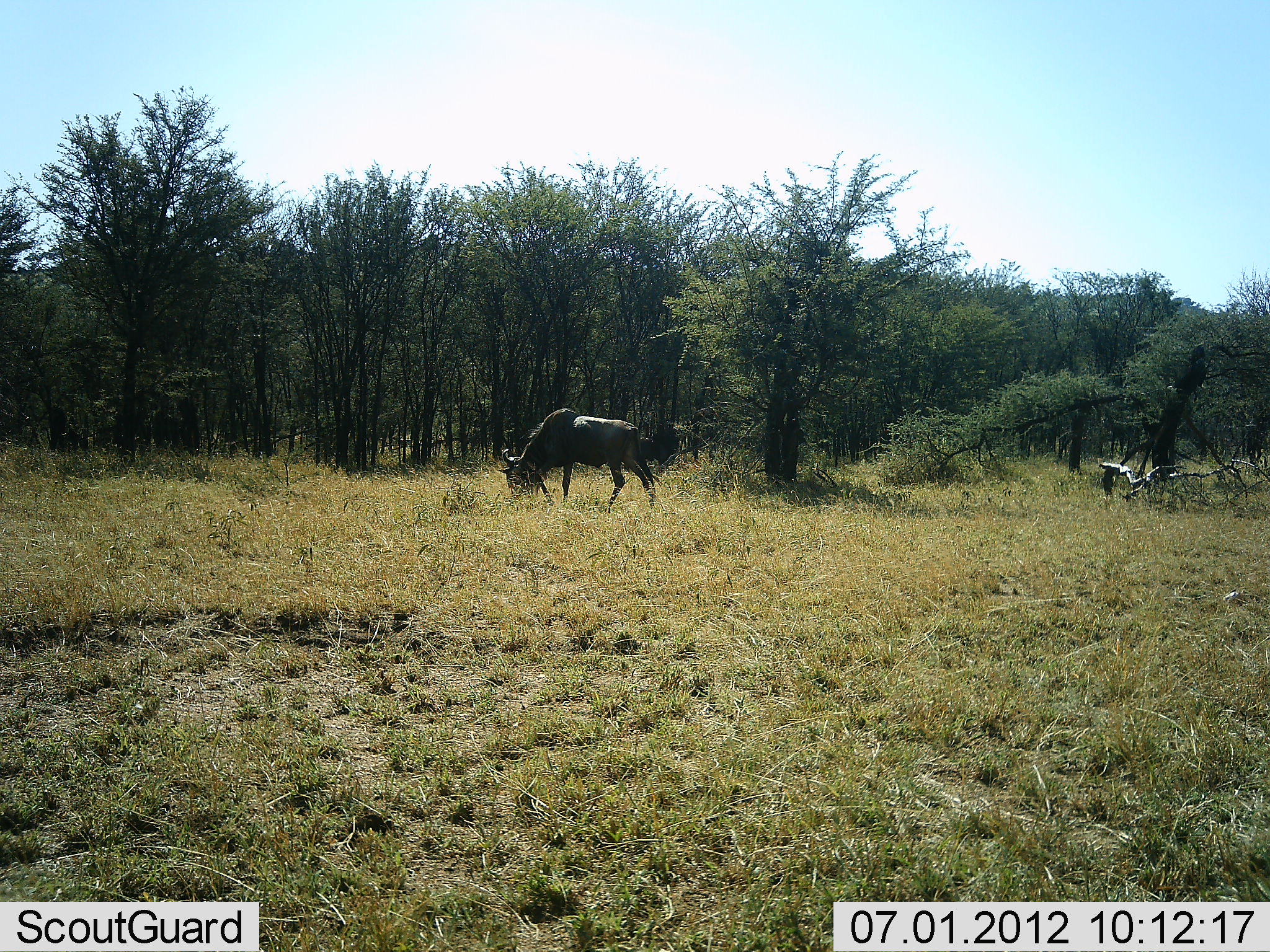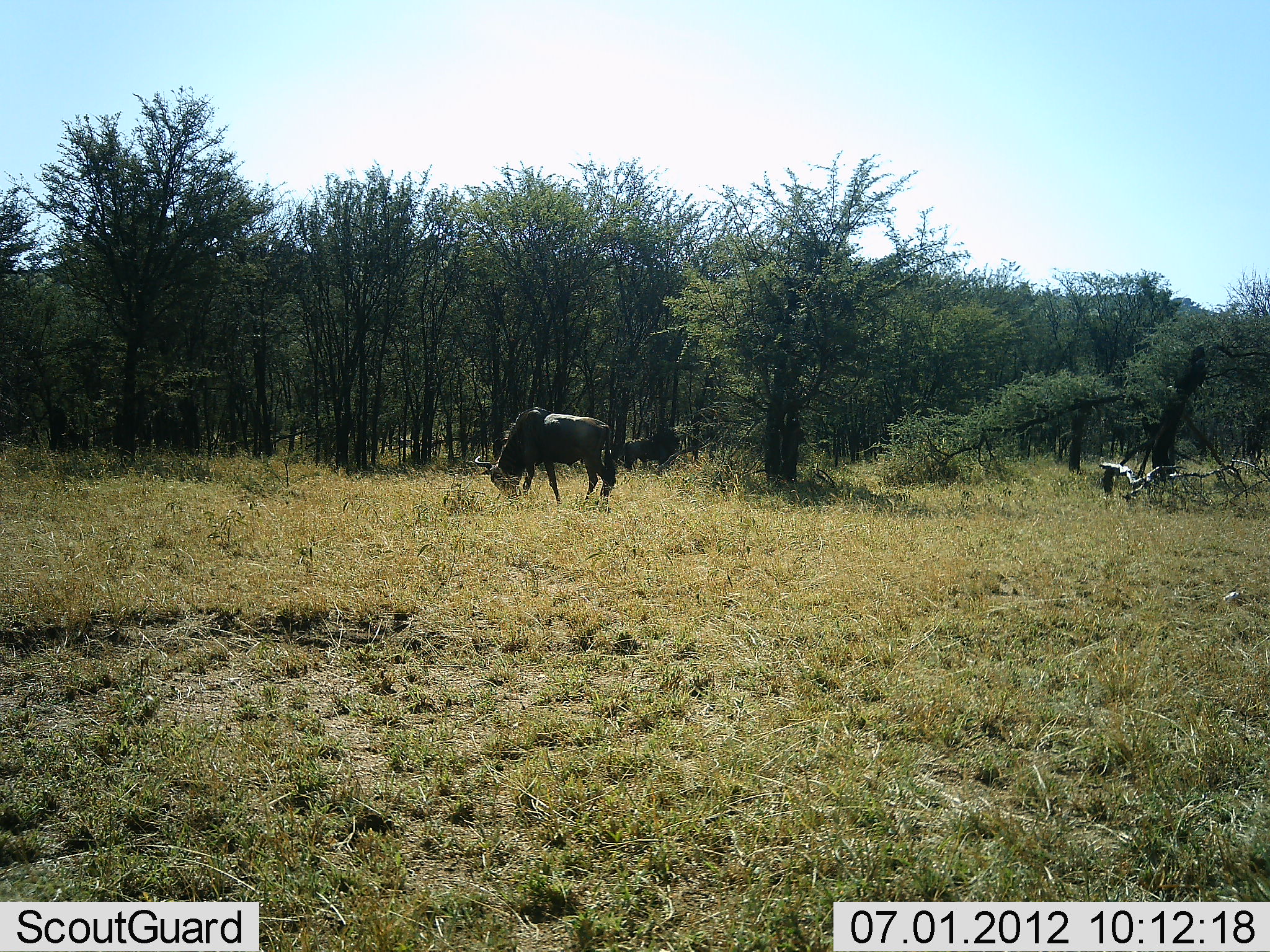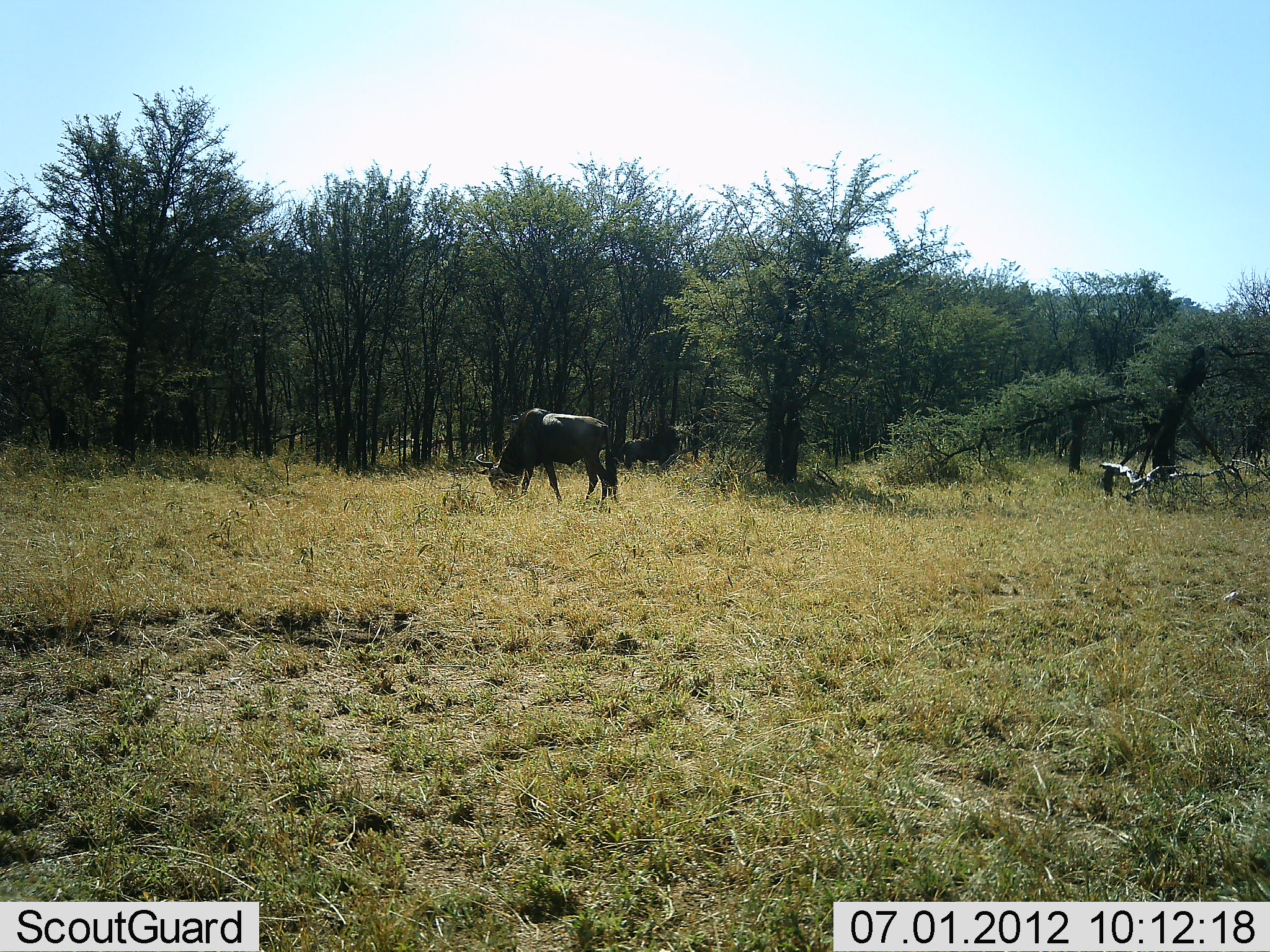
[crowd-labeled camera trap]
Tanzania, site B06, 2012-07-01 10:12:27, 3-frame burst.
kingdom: Animalia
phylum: Chordata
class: Mammalia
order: Artiodactyla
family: Bovidae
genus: Connochaetes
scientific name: Connochaetes taurinus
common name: blue wildebeest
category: wildebeest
Wildebeest (blue wildebeest) (Connochaetes taurinus), count 1. Behavior (volunteer vote fractions): standing 50%, resting 0%, moving 20%, interacting 0%. Young present (vote fraction): 0%. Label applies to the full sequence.